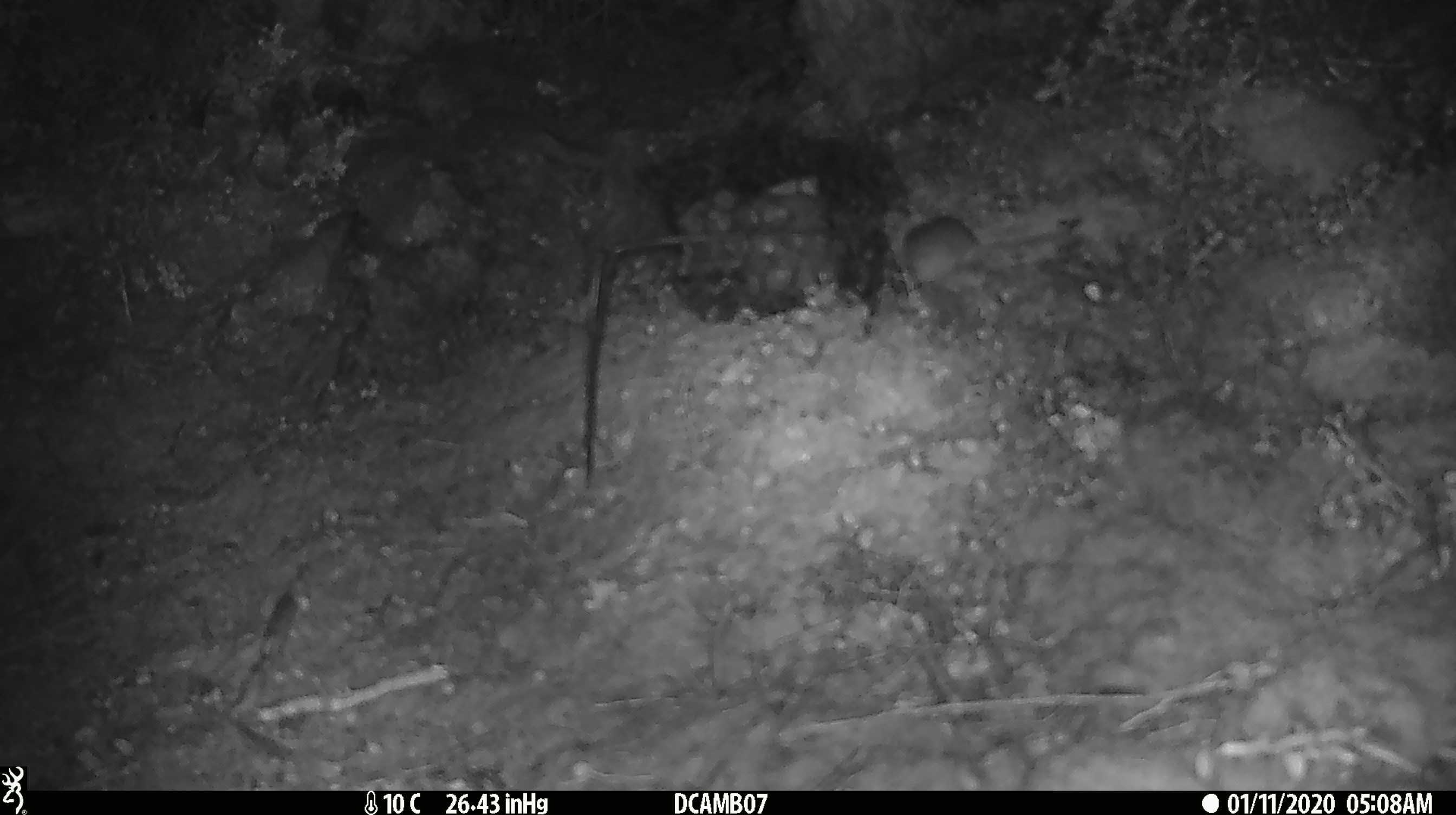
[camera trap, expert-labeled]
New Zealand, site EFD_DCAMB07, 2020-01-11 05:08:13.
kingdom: Animalia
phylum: Chordata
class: Mammalia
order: Rodentia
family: Muridae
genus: Mus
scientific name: Mus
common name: mouse